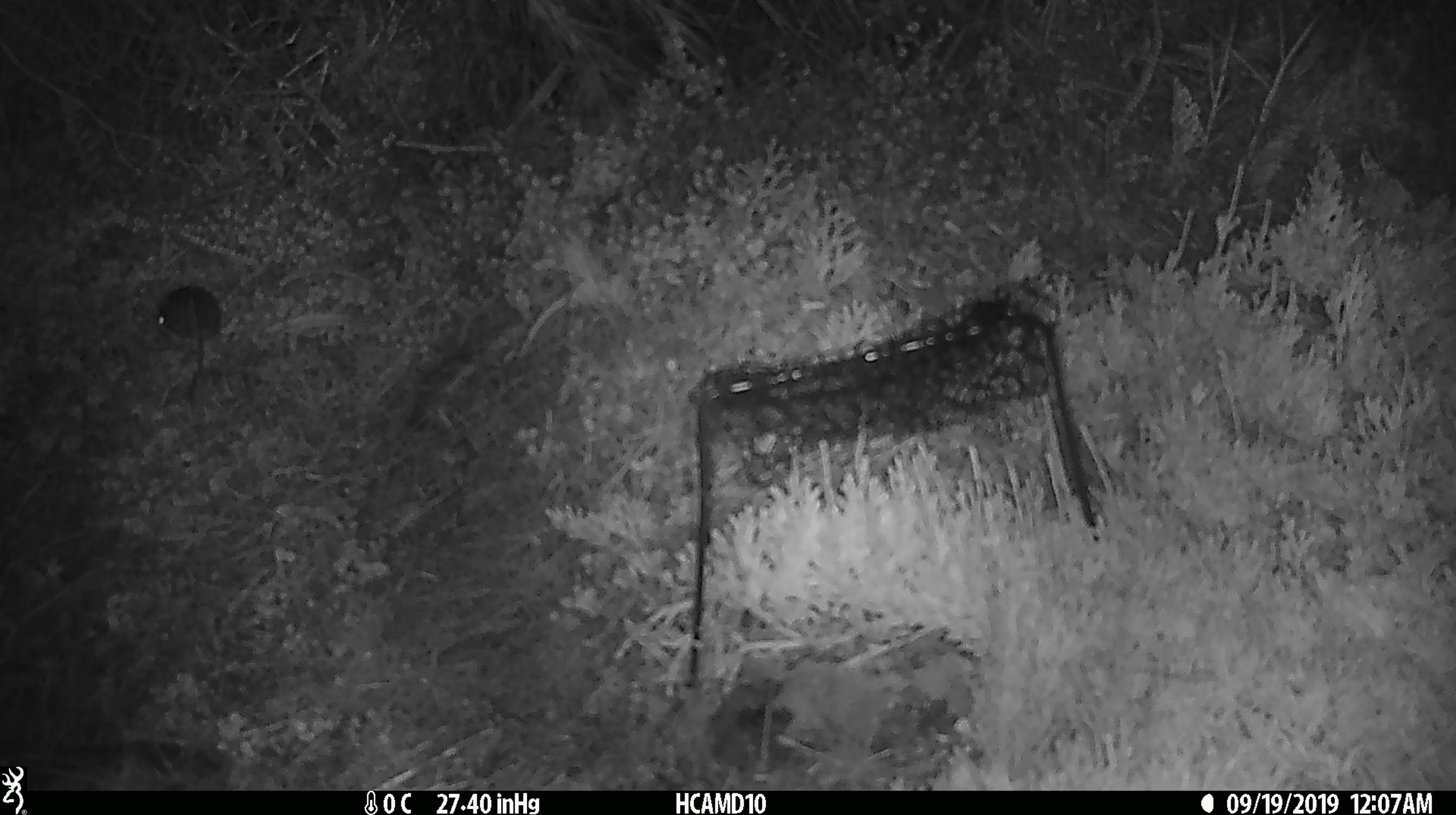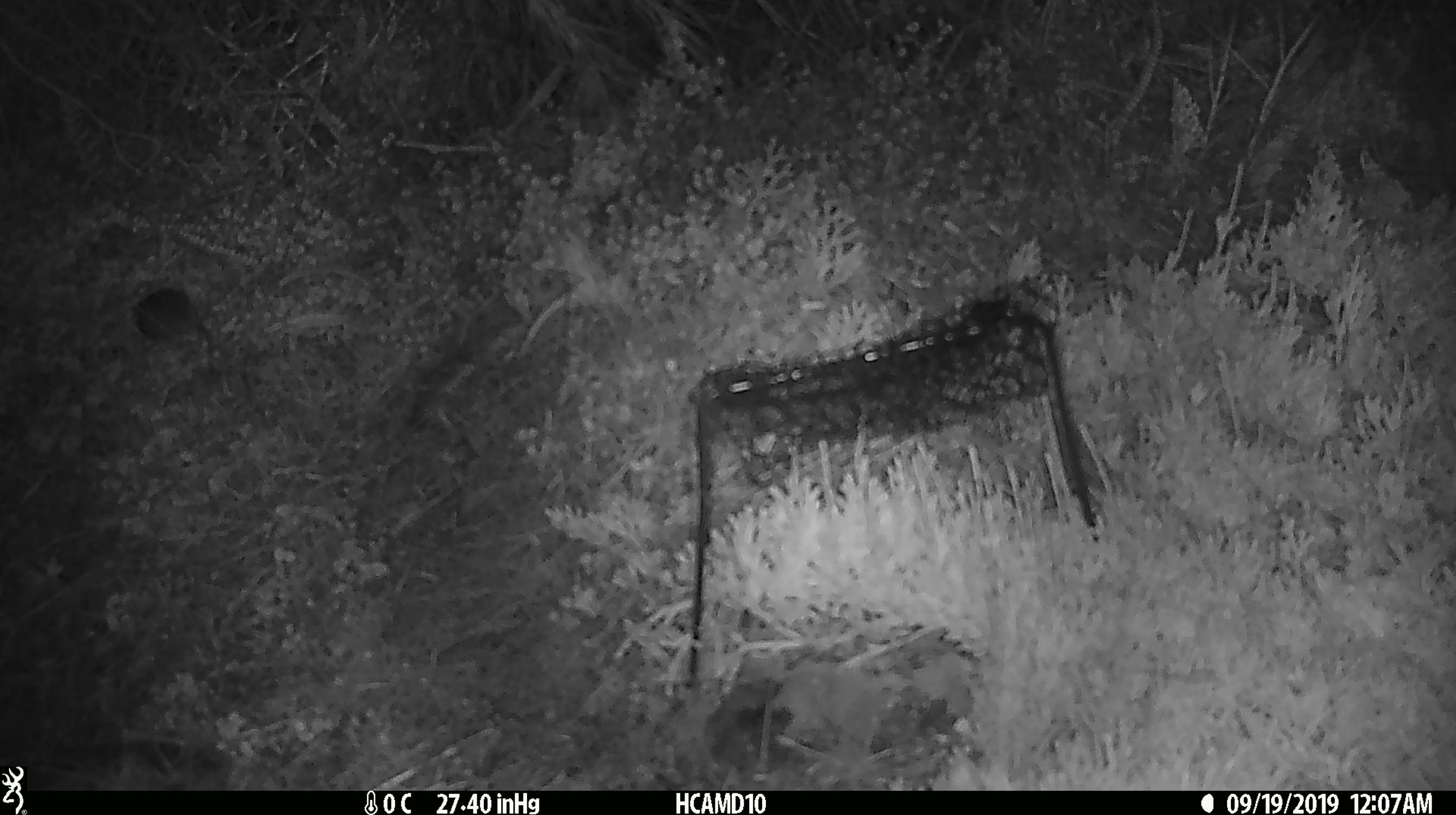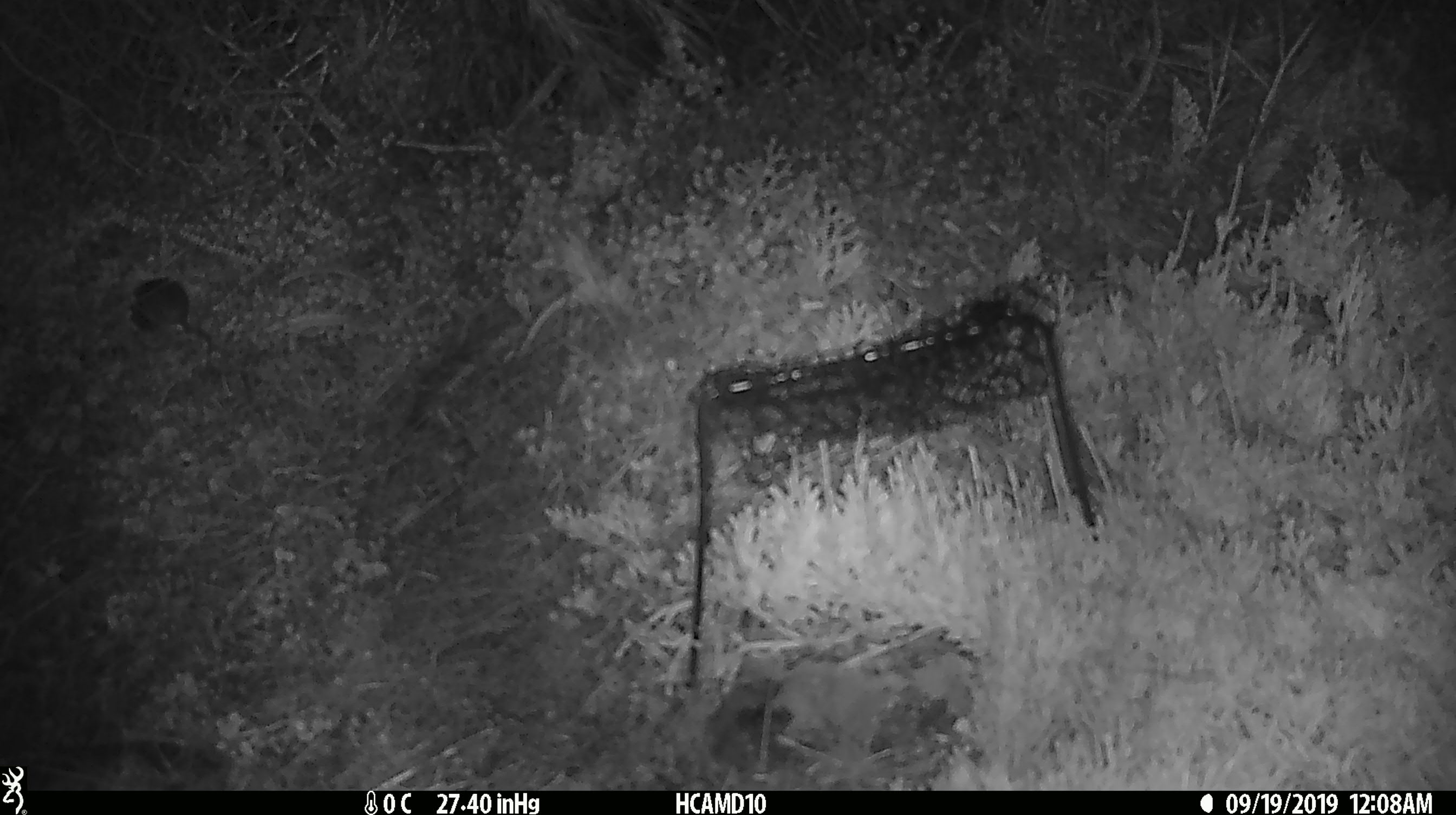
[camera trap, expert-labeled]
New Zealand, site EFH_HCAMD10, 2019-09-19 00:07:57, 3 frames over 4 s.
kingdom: Animalia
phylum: Chordata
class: Mammalia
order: Rodentia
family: Muridae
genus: Mus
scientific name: Mus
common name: mouse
Mouse (Mus).